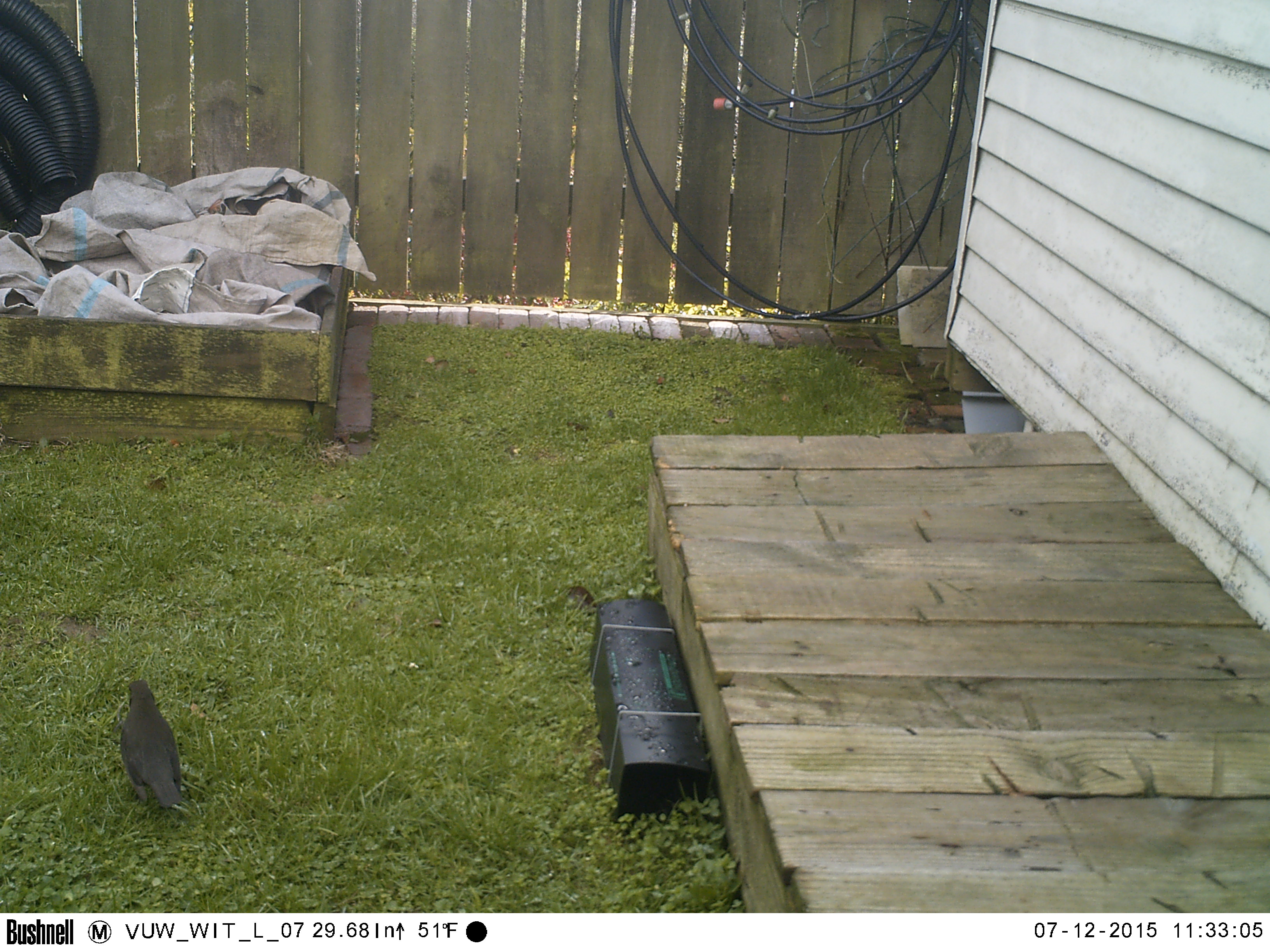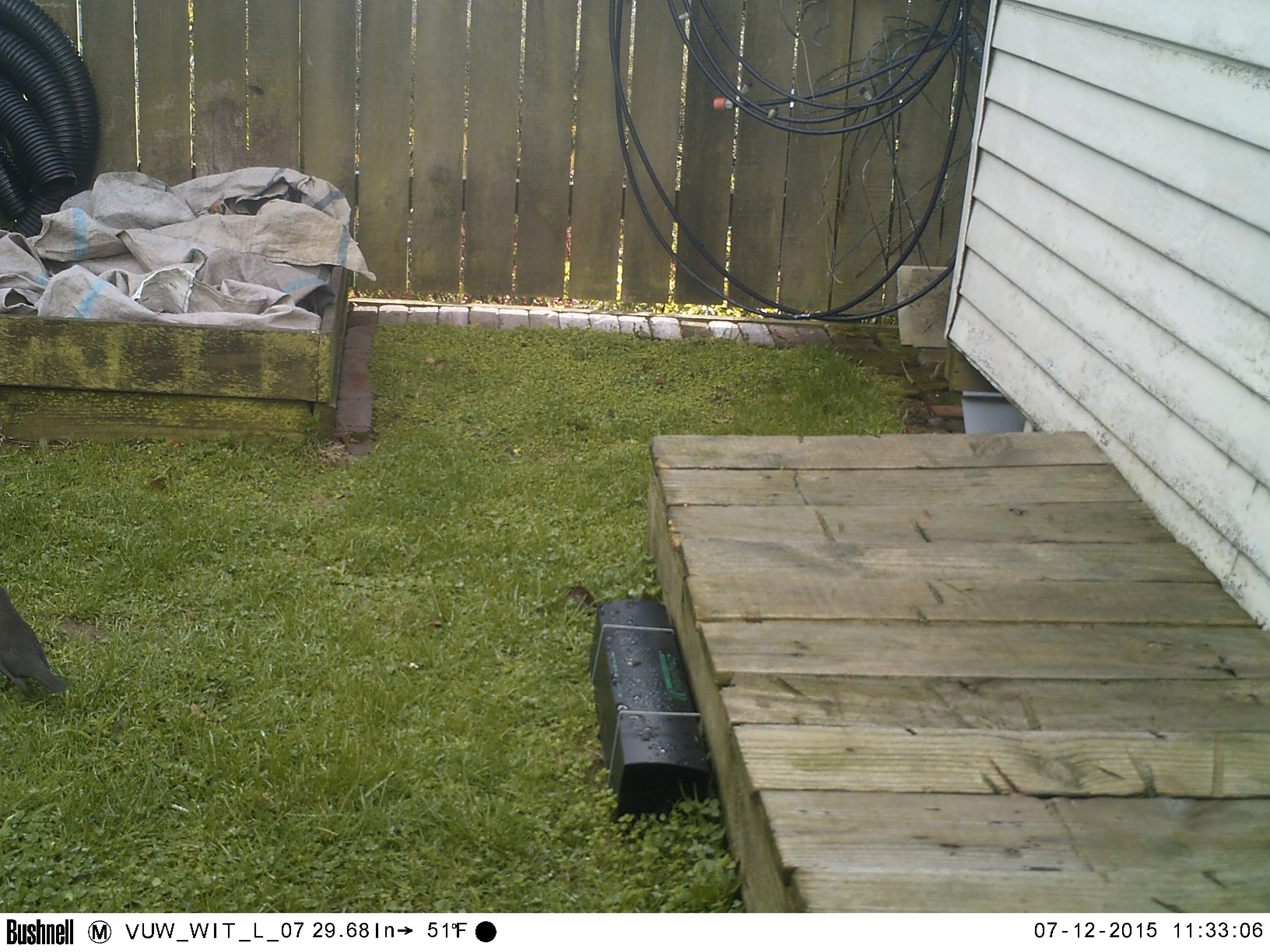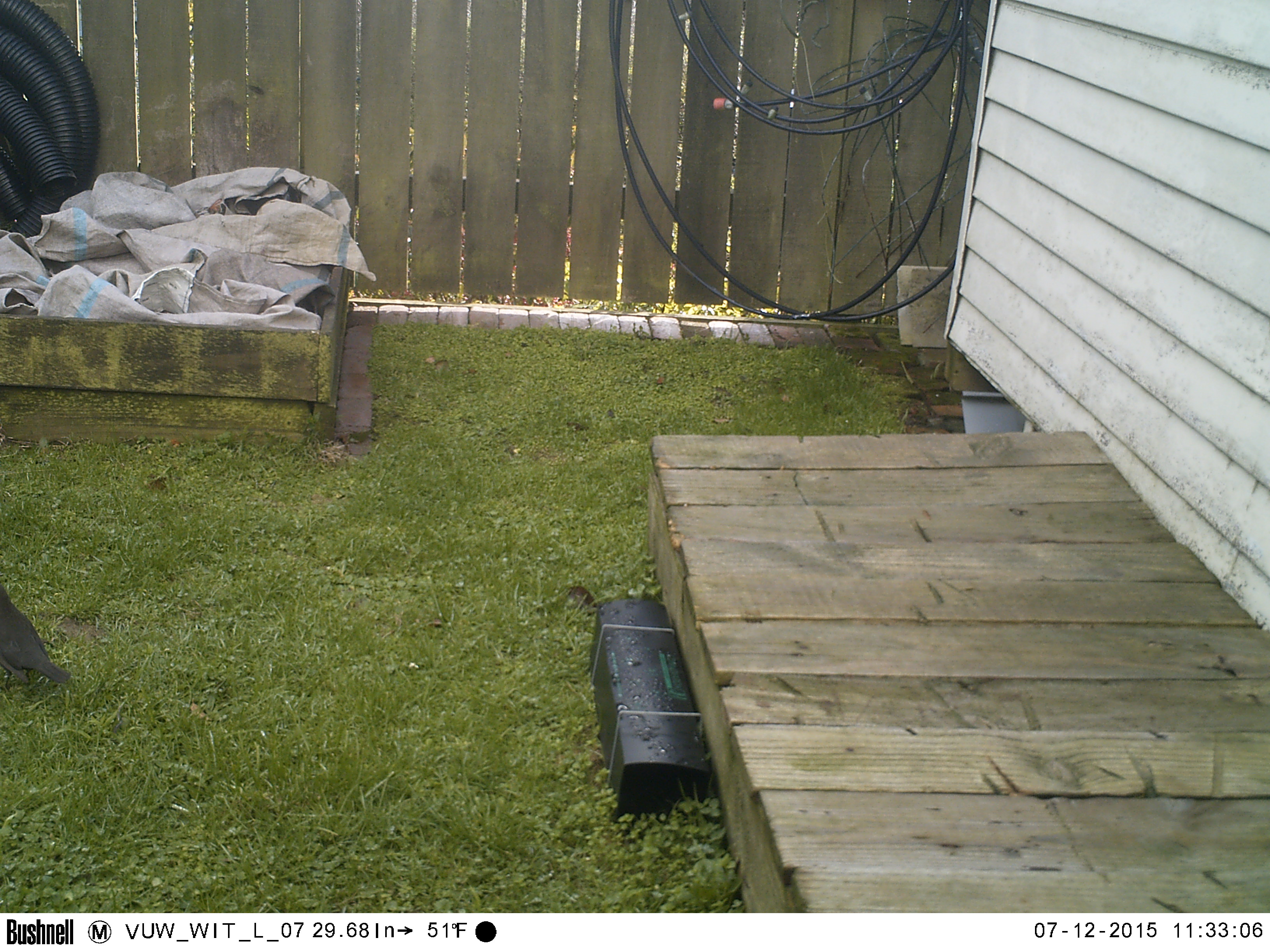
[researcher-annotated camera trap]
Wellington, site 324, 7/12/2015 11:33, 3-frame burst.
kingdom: Animalia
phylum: Chordata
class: Aves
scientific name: Aves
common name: bird